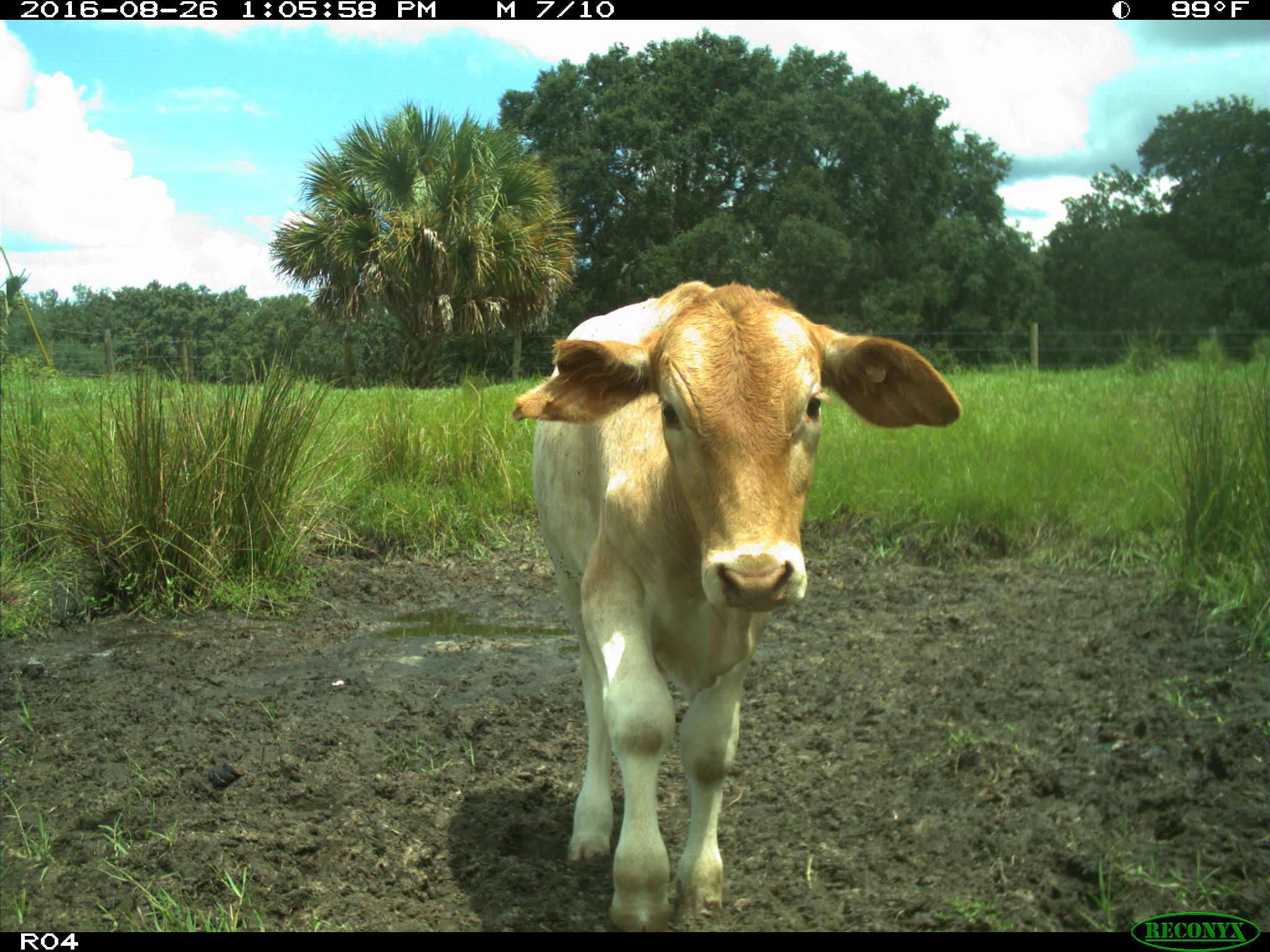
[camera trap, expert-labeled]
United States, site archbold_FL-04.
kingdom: Animalia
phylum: Chordata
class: Mammalia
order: Artiodactyla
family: Bovidae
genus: Bos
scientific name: Bos taurus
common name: domestic cow